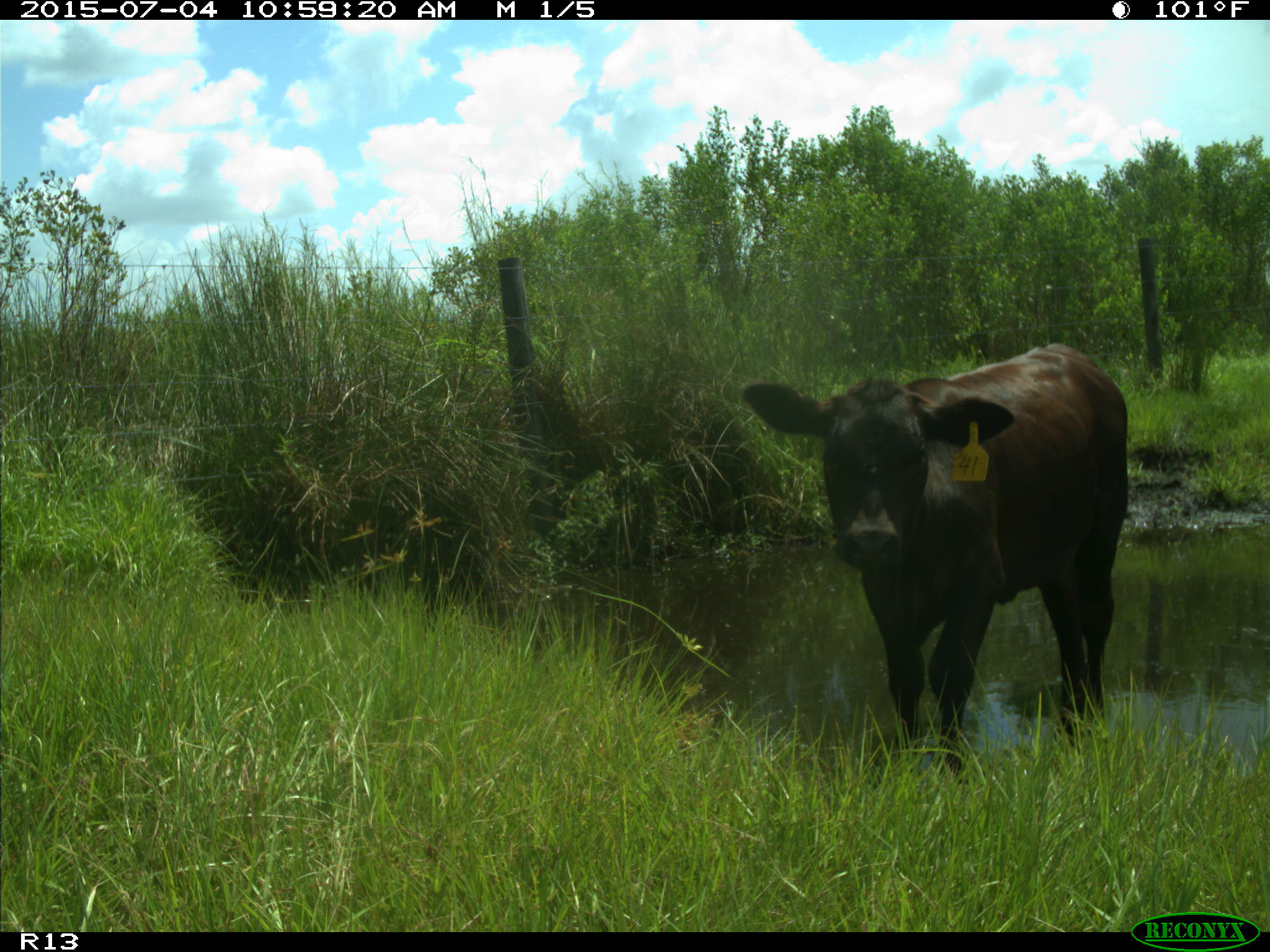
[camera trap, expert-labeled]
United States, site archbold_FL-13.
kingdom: Animalia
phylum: Chordata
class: Mammalia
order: Artiodactyla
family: Bovidae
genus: Bos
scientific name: Bos taurus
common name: domestic cow